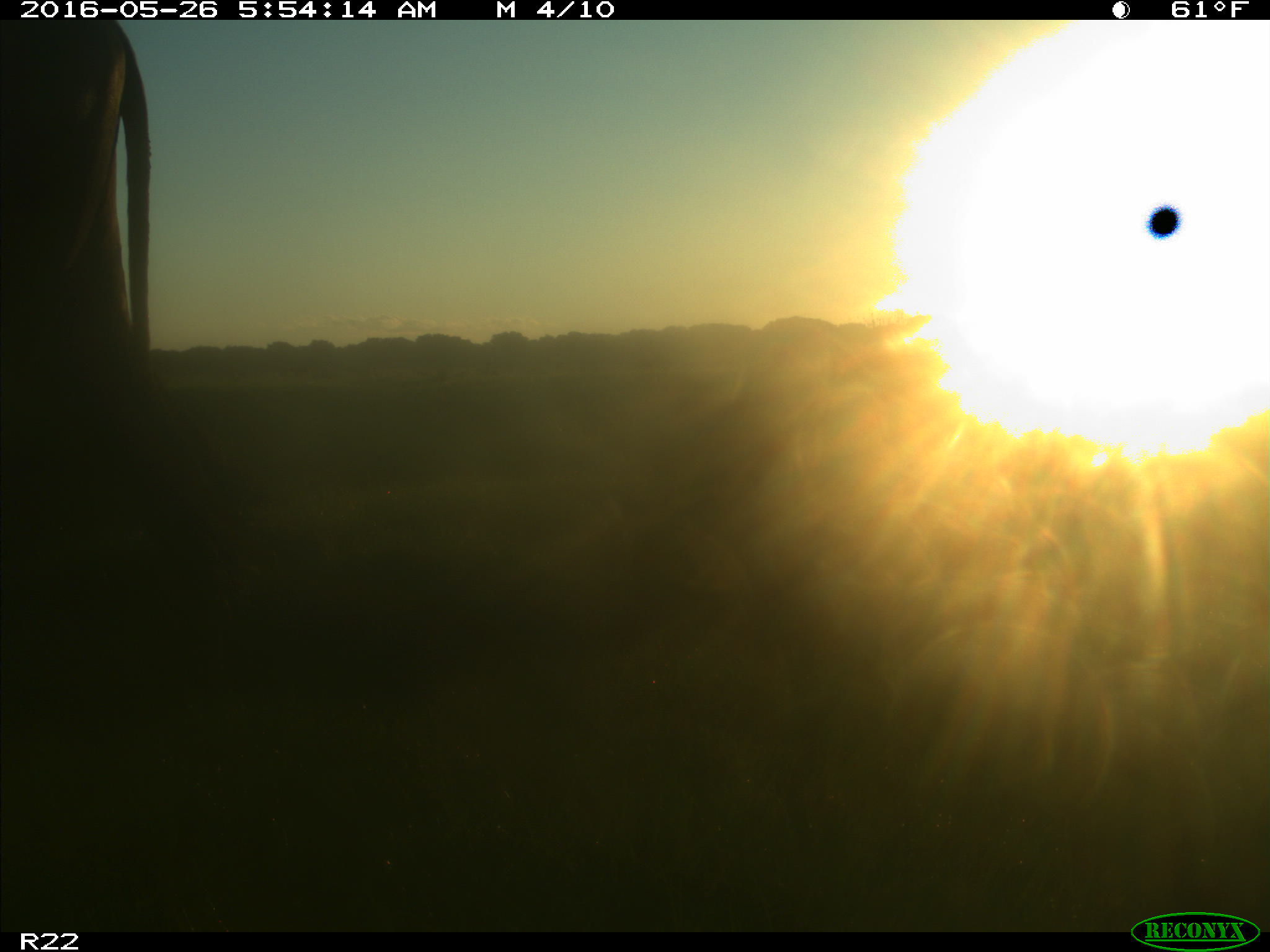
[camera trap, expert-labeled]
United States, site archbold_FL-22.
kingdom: Animalia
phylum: Chordata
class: Mammalia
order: Artiodactyla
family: Bovidae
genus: Bos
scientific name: Bos taurus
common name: domestic cow